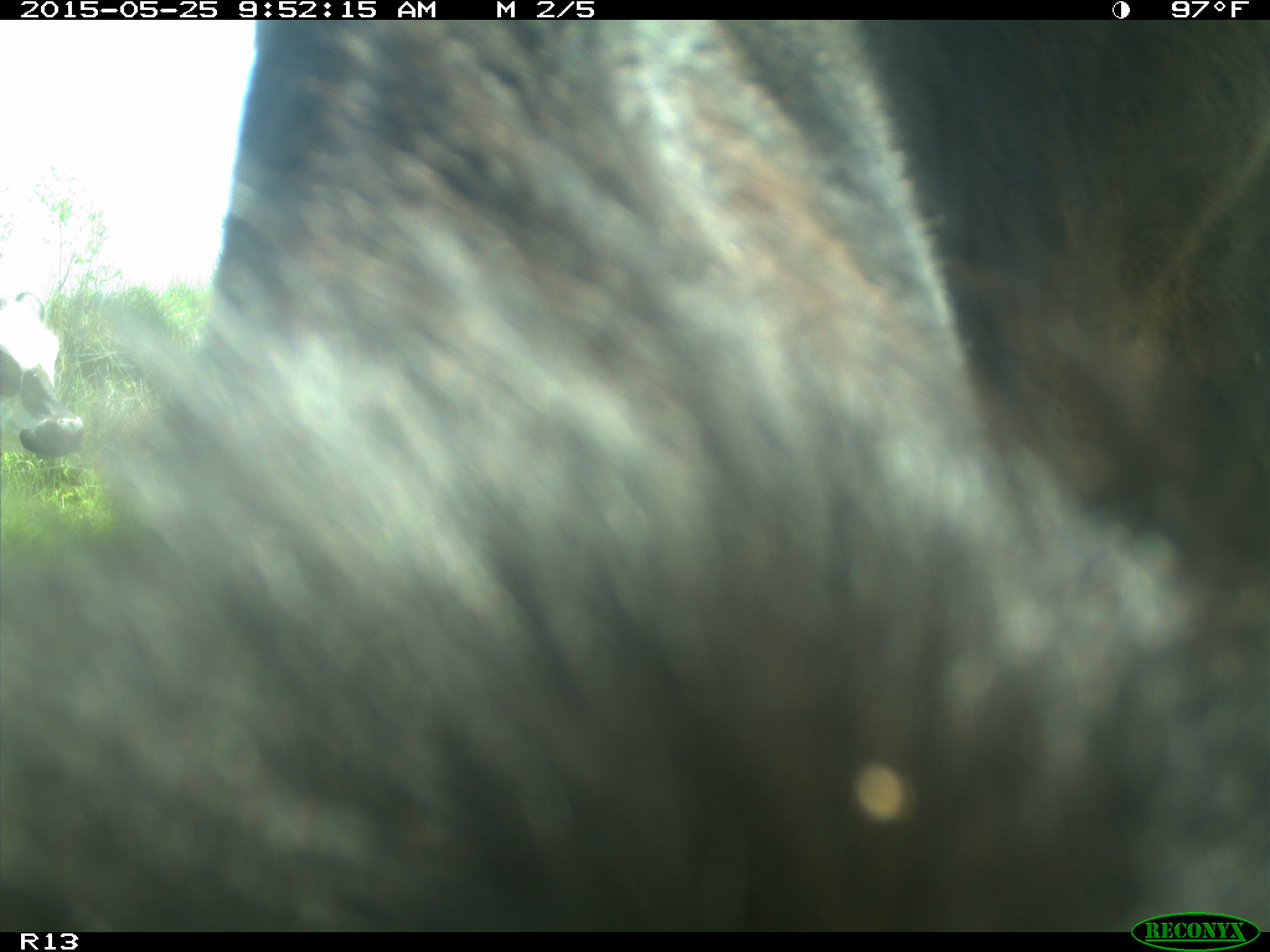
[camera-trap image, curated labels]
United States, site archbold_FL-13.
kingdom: Animalia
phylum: Chordata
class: Mammalia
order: Artiodactyla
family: Bovidae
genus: Bos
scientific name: Bos taurus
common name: domestic cow